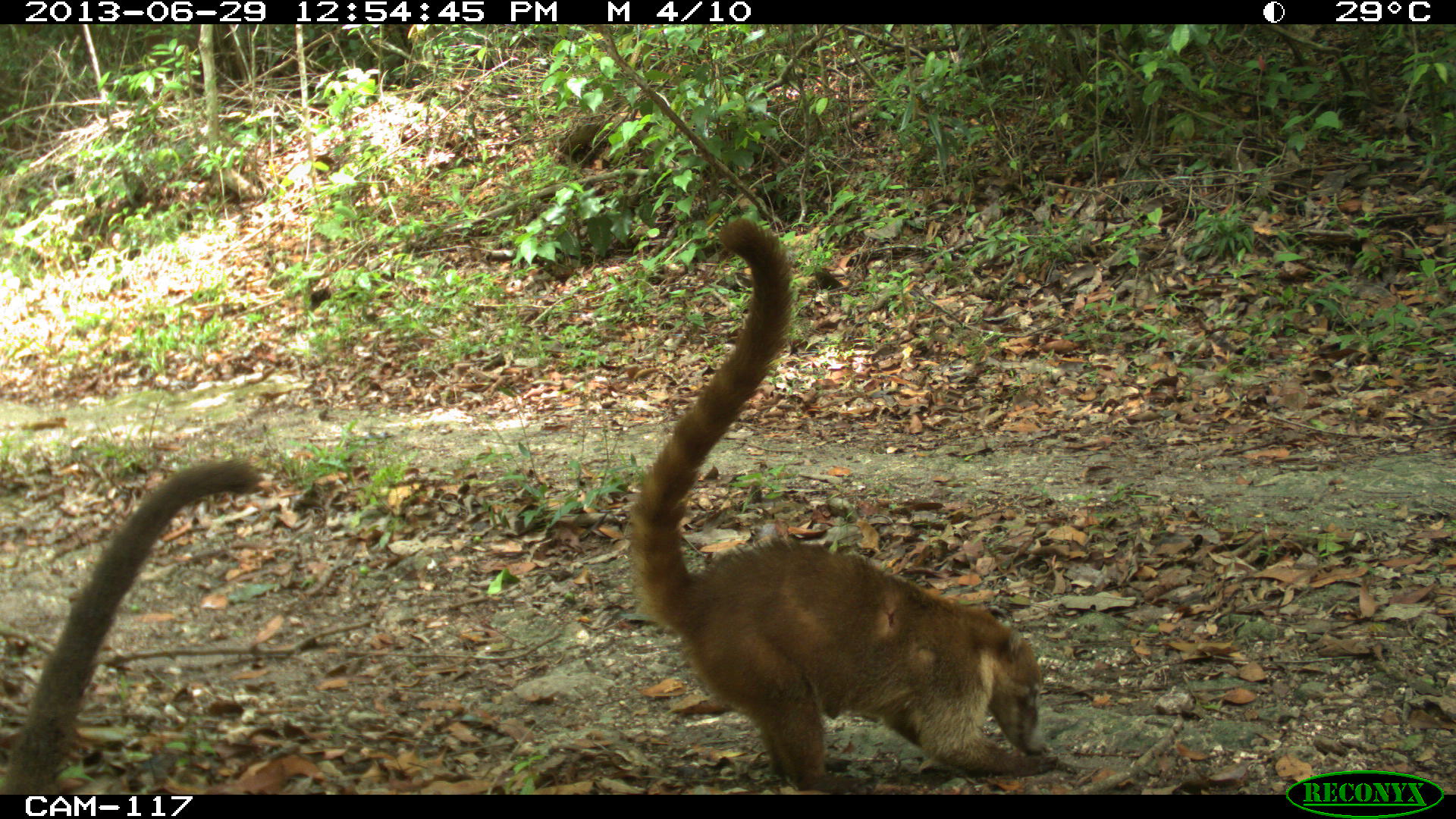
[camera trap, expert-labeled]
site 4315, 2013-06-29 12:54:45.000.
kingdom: Animalia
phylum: Chordata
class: Mammalia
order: Carnivora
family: Procyonidae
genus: Nasua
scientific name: Nasua narica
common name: white-nosed coati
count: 4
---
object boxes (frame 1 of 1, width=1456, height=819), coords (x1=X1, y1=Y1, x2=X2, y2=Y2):
nasua narica: (x1=625, y1=215, x2=1058, y2=789); (x1=1, y1=455, x2=261, y2=790)